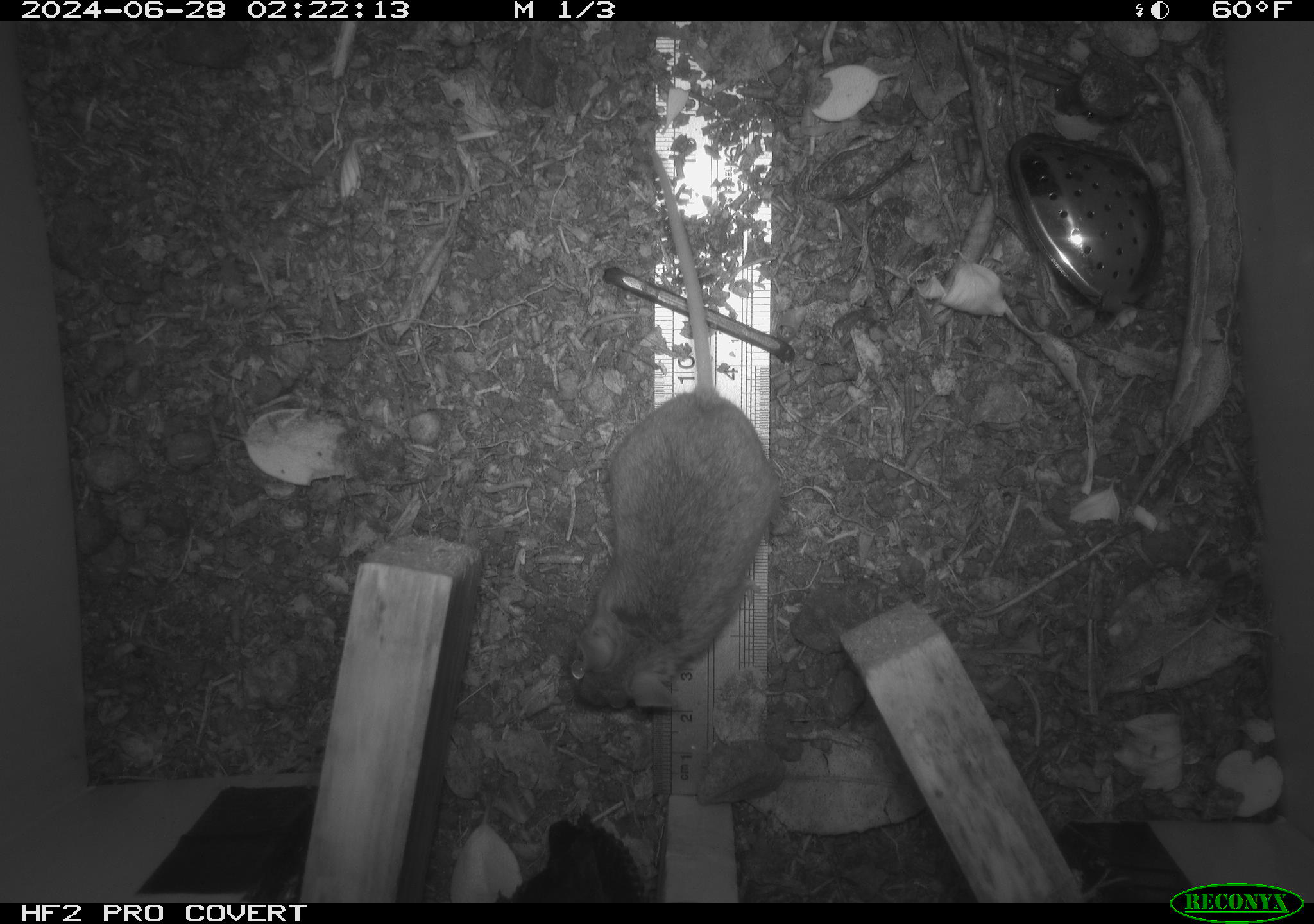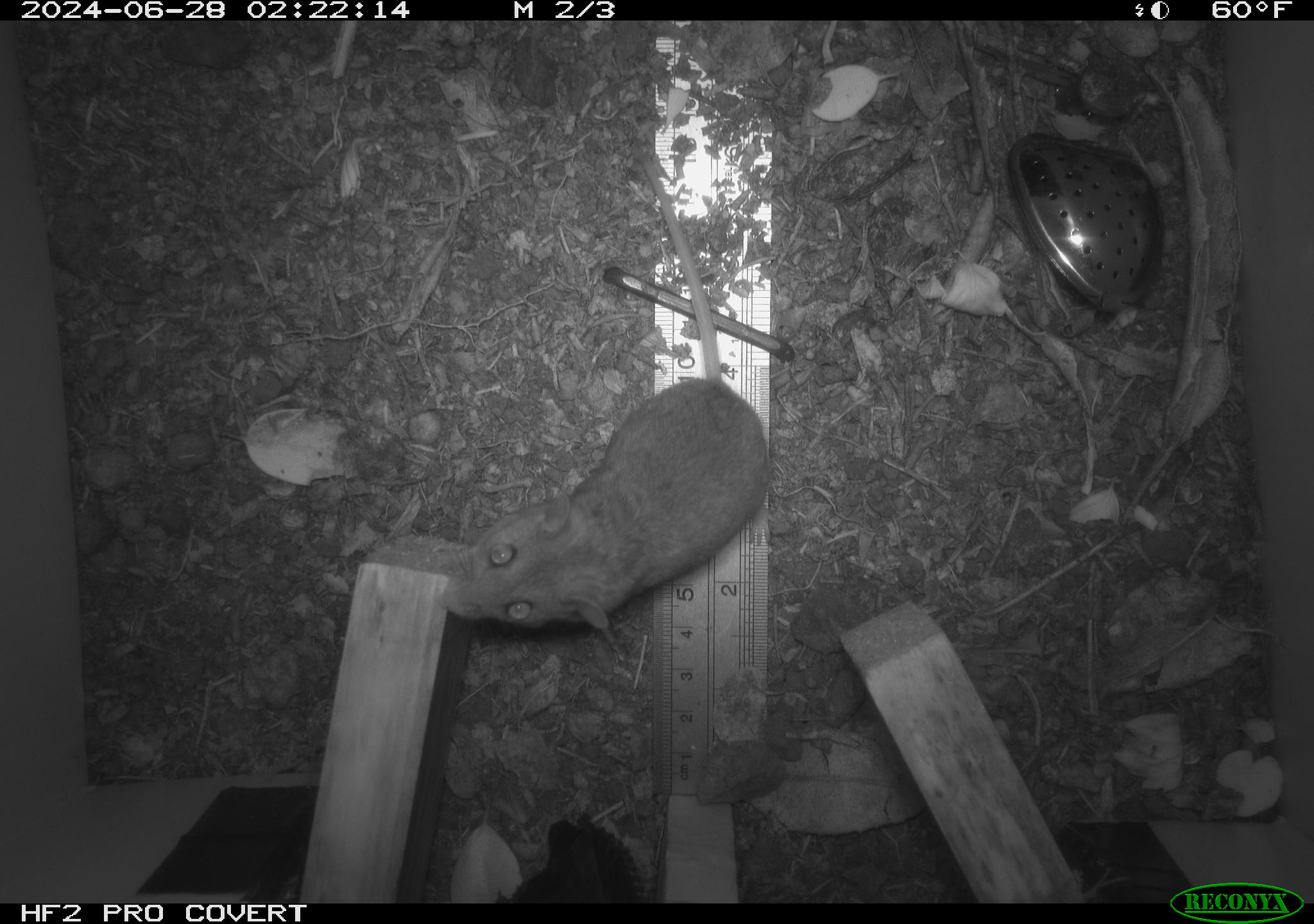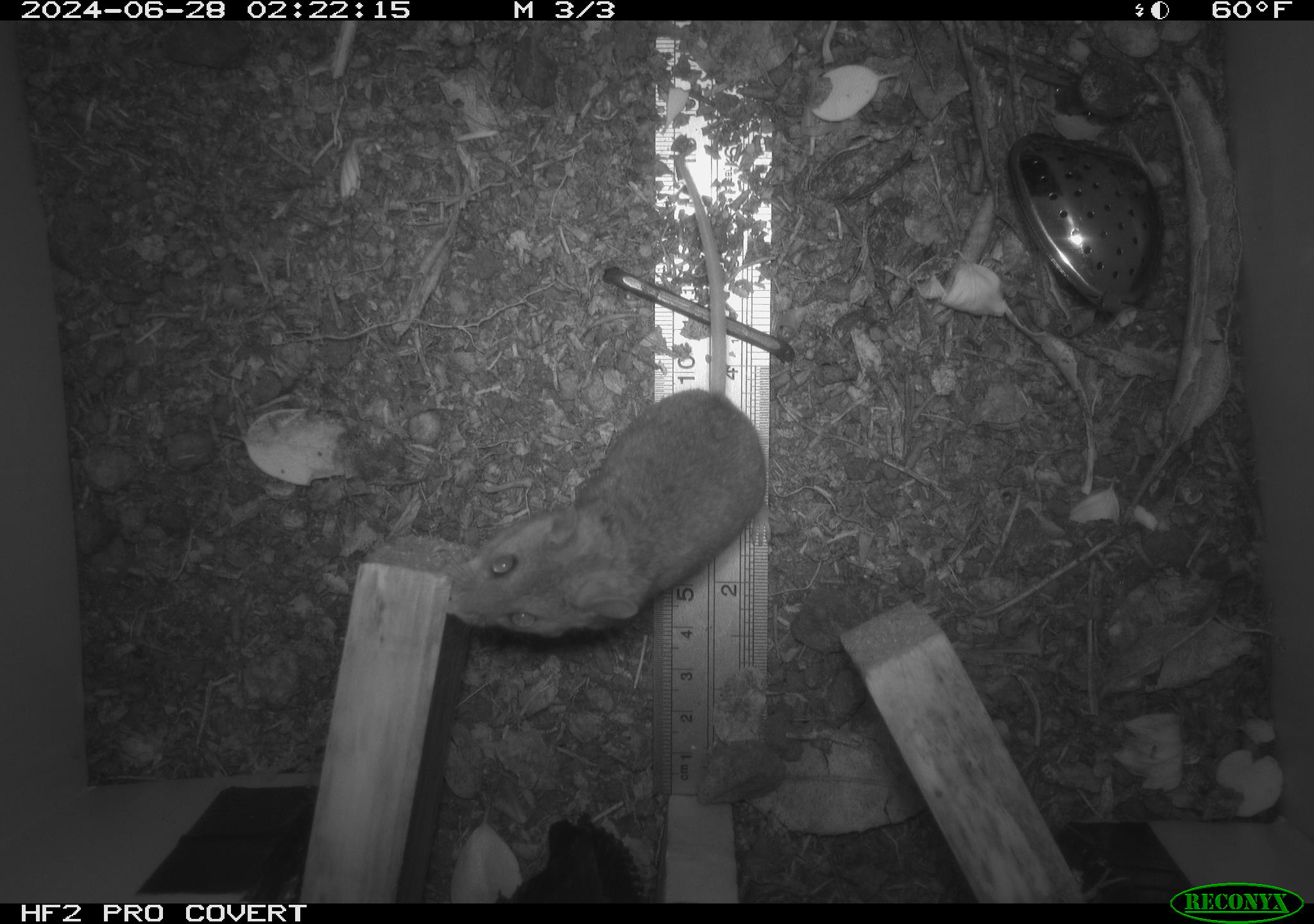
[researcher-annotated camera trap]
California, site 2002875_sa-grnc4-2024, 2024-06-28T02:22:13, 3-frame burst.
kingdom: Animalia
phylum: Chordata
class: Mammalia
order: Rodentia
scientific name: Rodentia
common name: rodent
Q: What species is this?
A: Rodent (Rodentia).